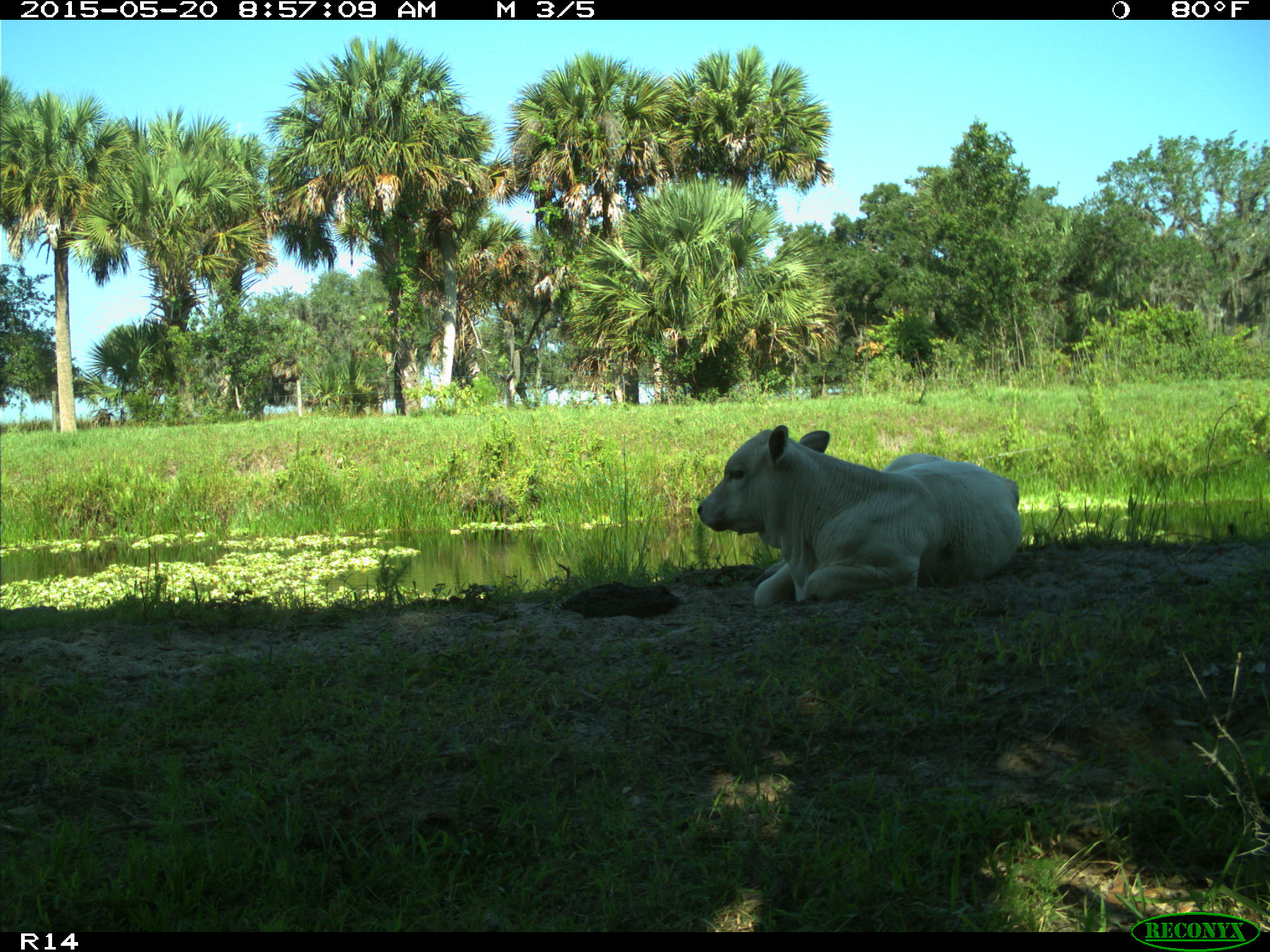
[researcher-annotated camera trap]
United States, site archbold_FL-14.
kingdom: Animalia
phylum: Chordata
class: Mammalia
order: Artiodactyla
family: Bovidae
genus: Bos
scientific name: Bos taurus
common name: domestic cow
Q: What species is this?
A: Bos taurus (domestic cow).